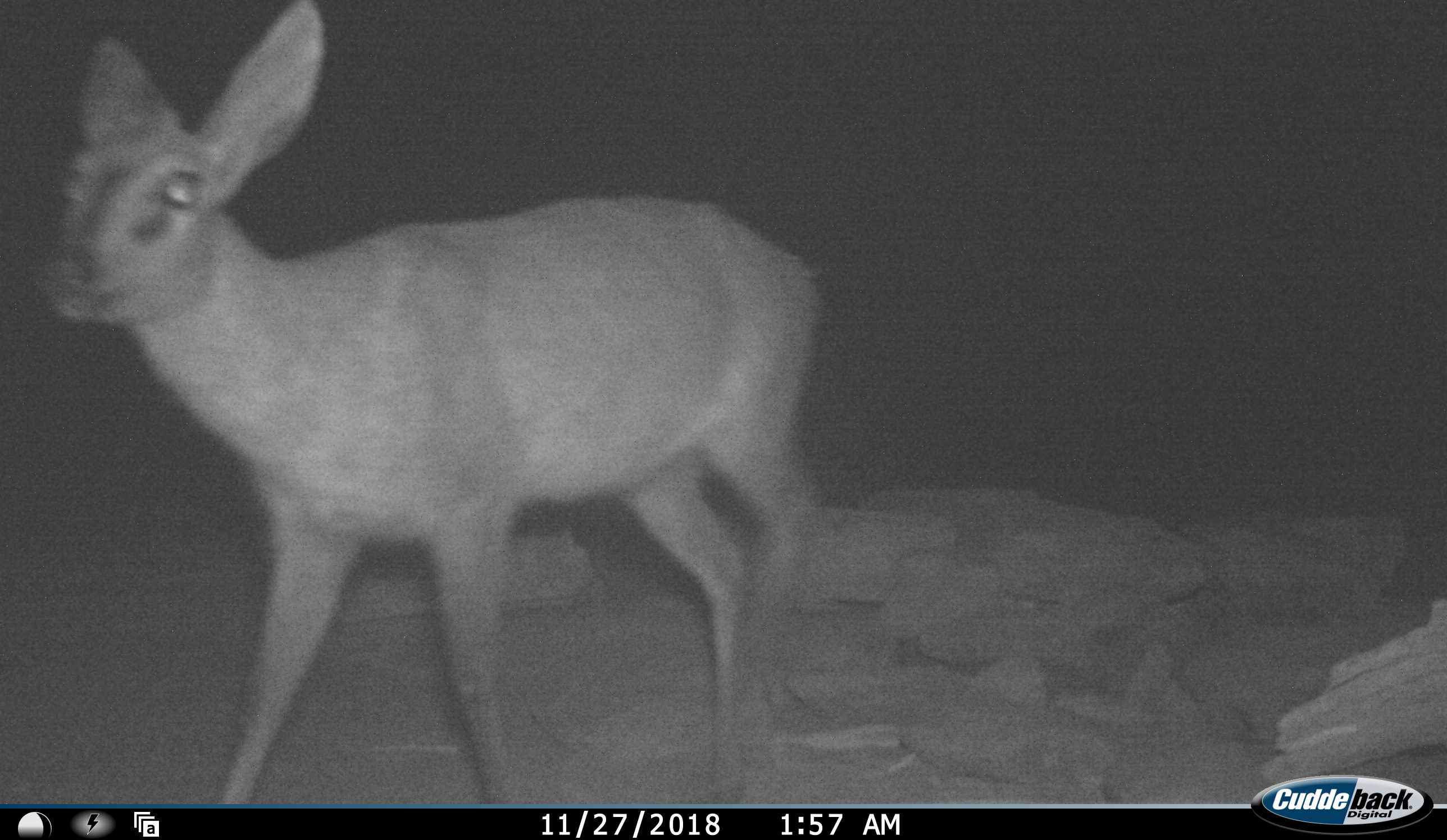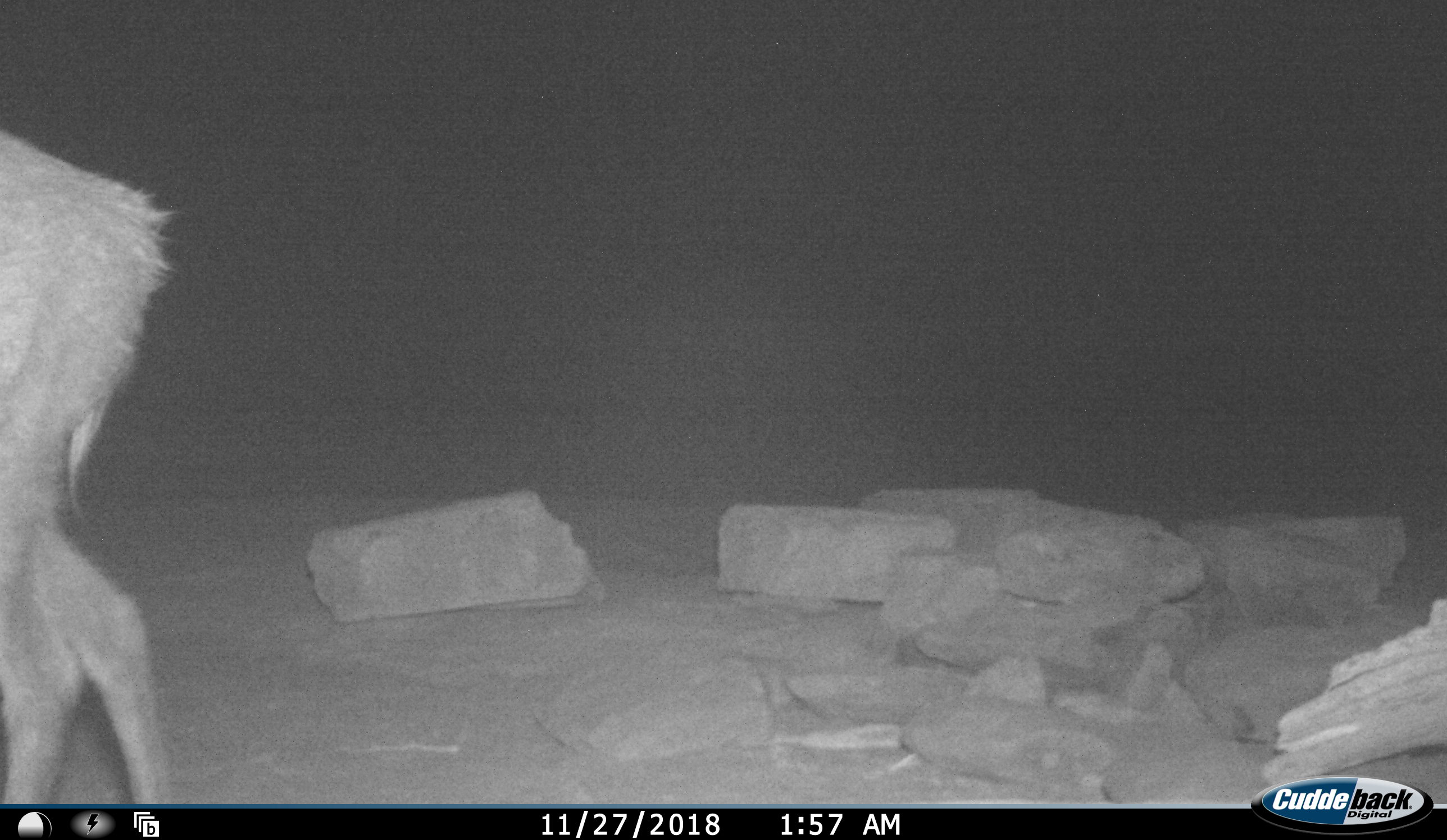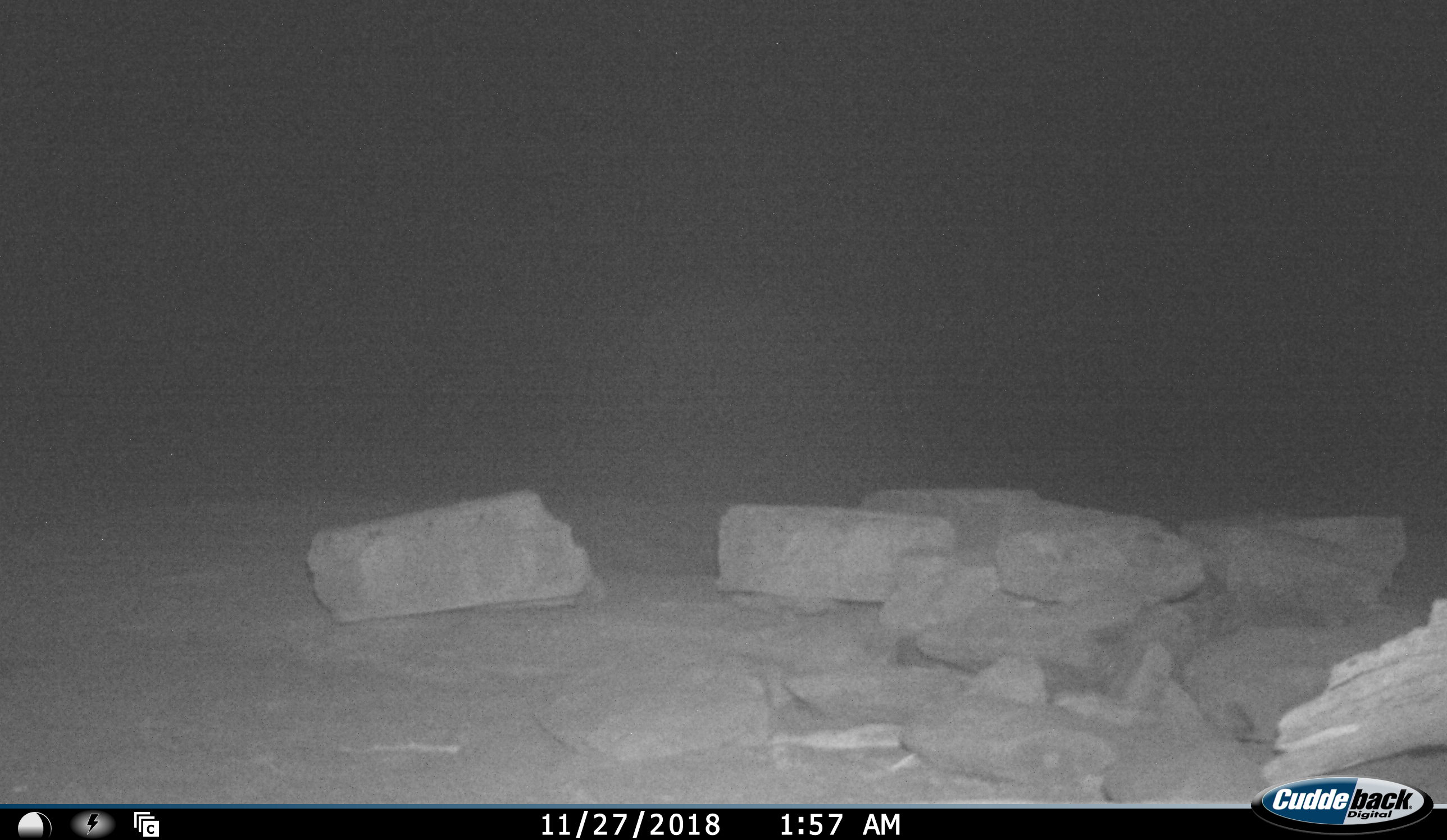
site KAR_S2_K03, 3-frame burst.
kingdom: Animalia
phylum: Chordata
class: Mammalia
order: Artiodactyla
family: Bovidae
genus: Sylvicapra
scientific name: Sylvicapra grimmia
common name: common duiker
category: duikercommongrey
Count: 1.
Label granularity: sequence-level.